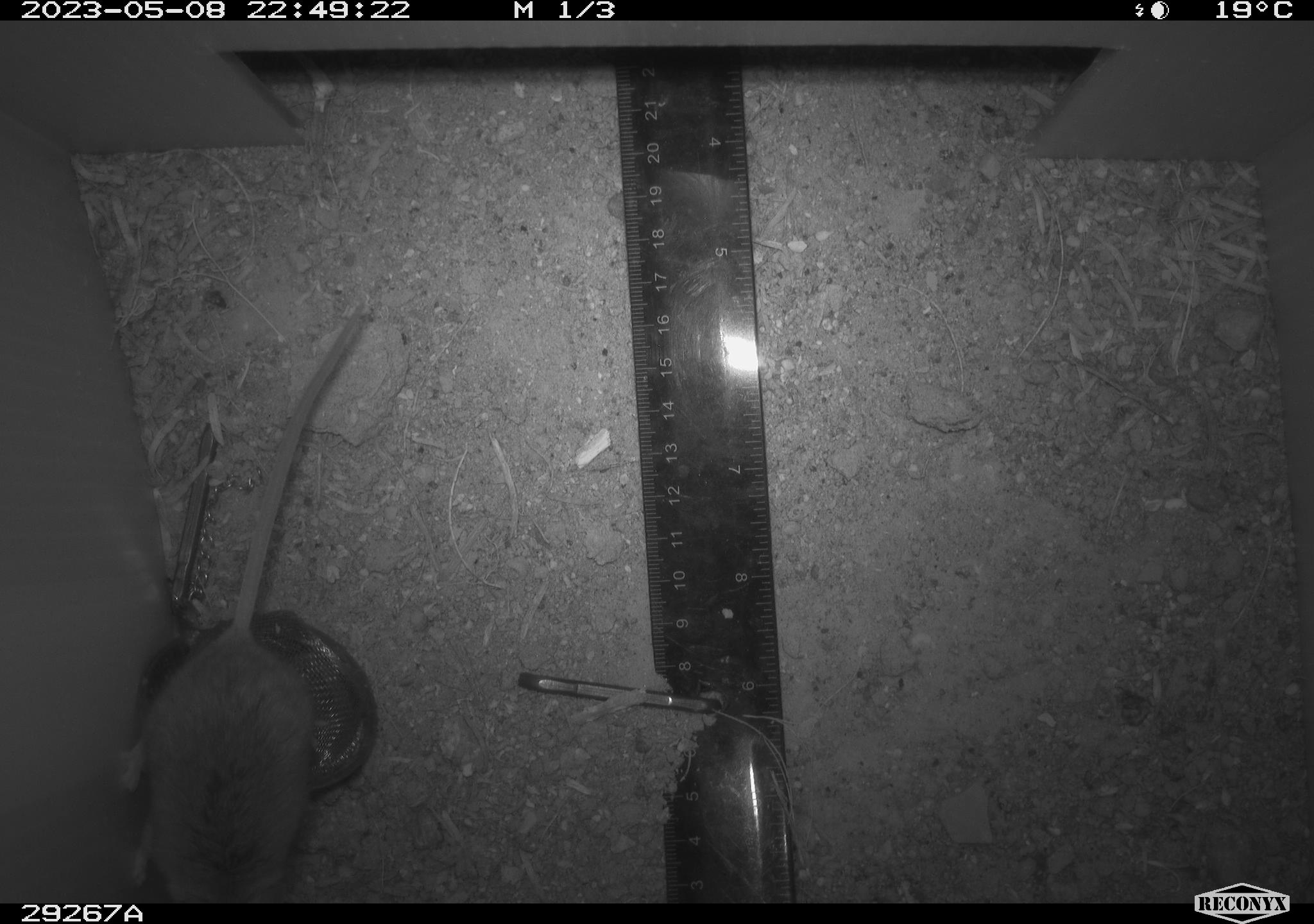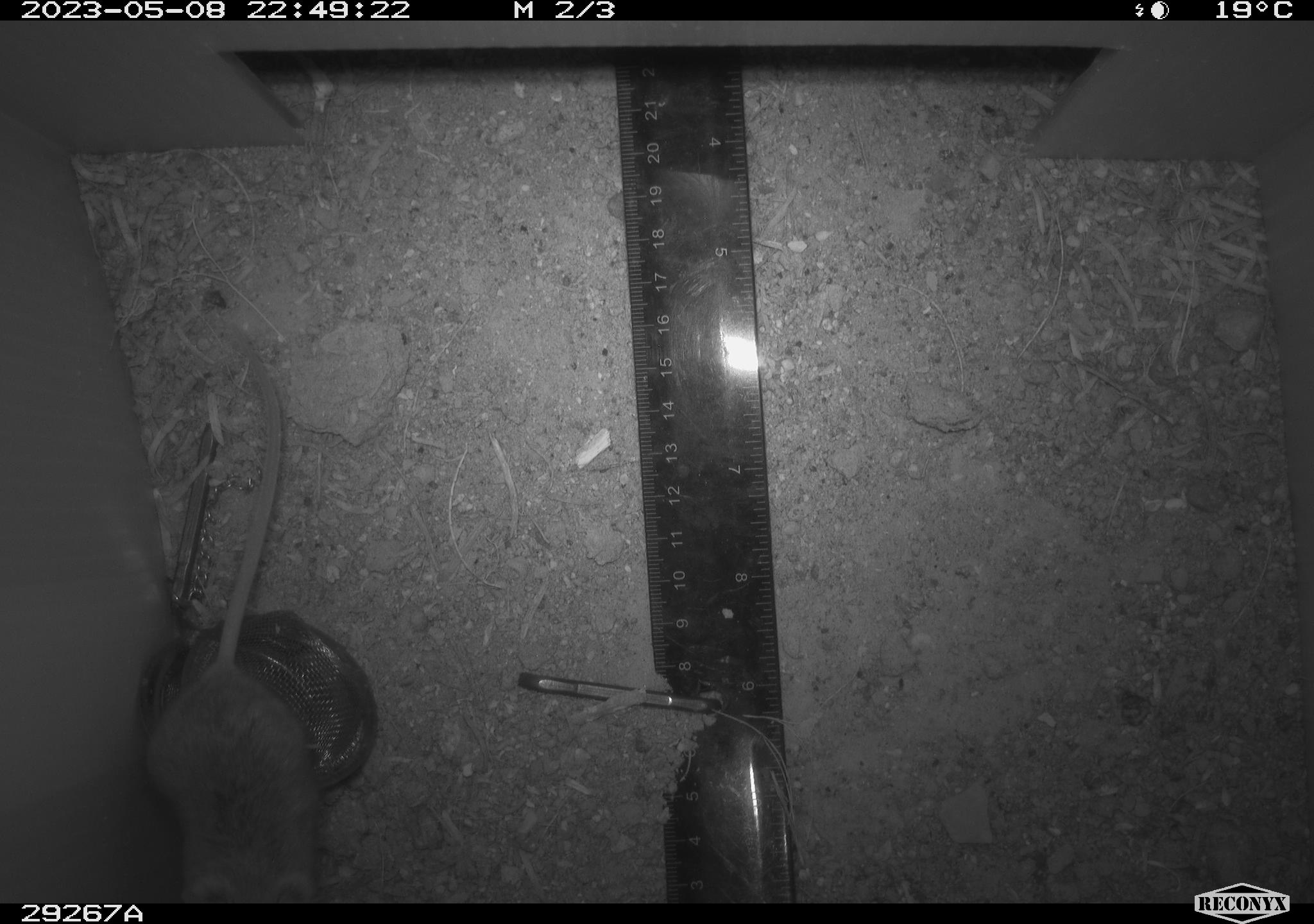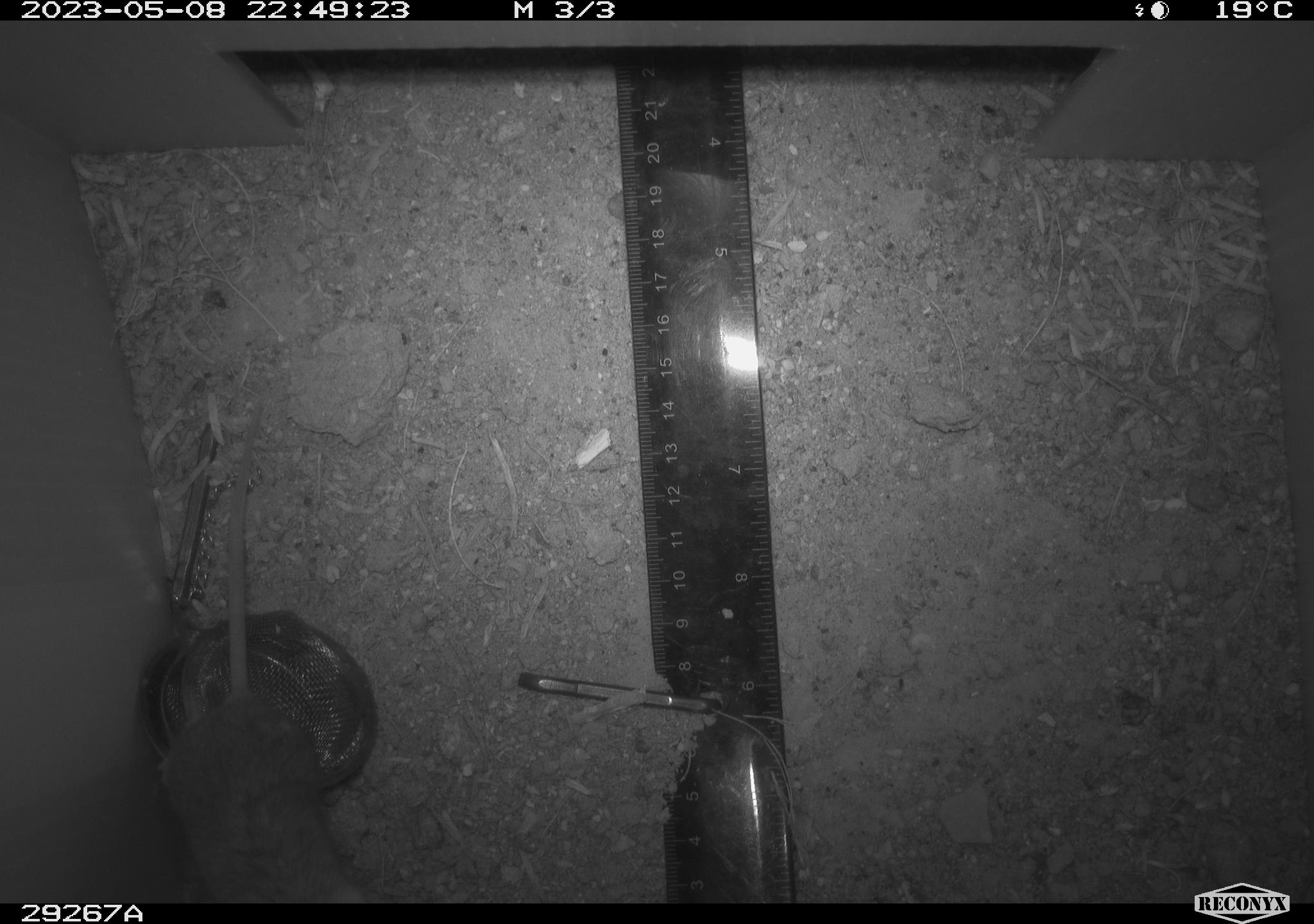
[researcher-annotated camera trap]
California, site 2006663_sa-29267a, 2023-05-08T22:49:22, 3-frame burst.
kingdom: Animalia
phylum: Chordata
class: Mammalia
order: Rodentia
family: Cricetidae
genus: Peromyscus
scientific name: Peromyscus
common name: deer mice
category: peromyscus species